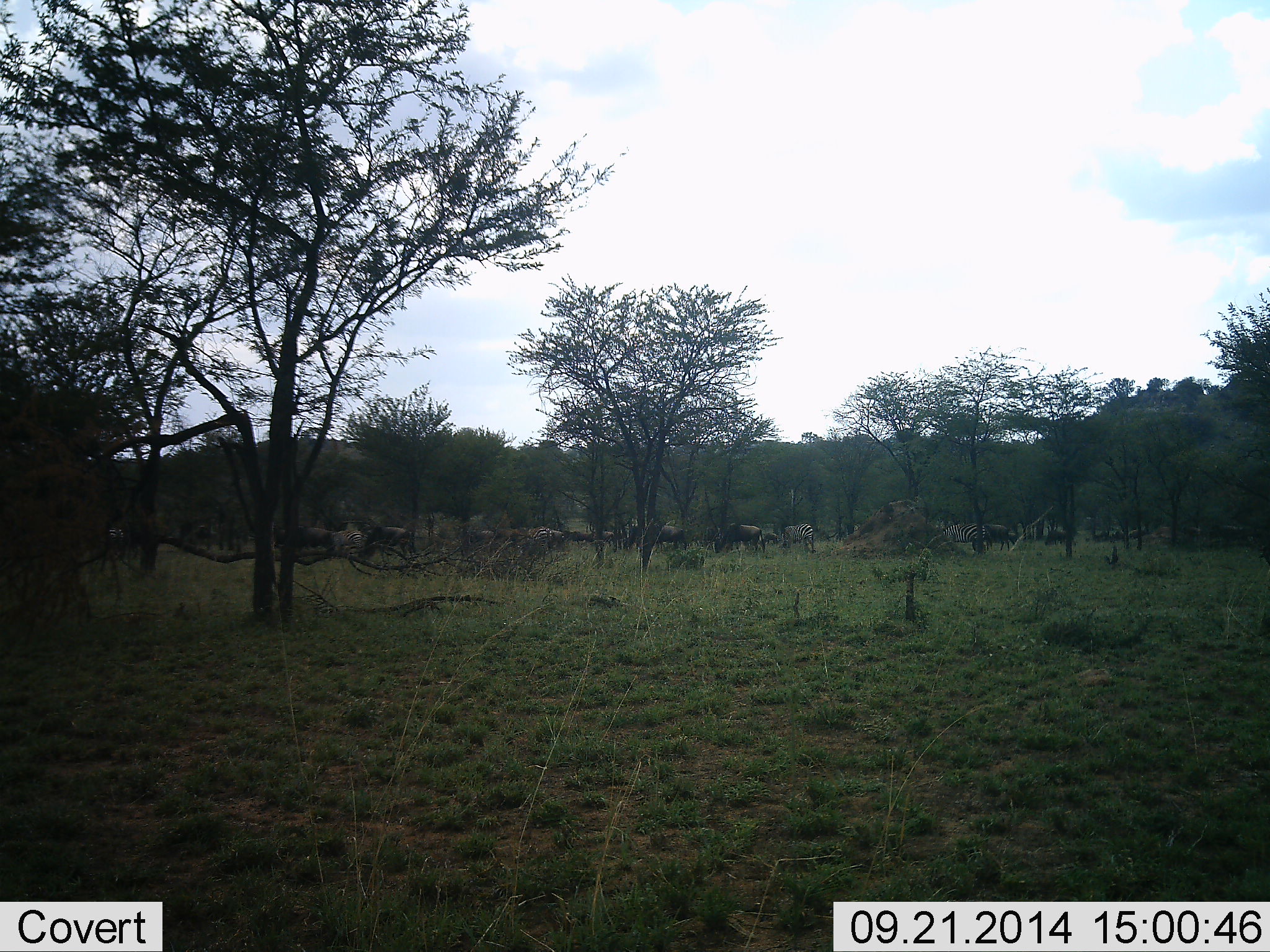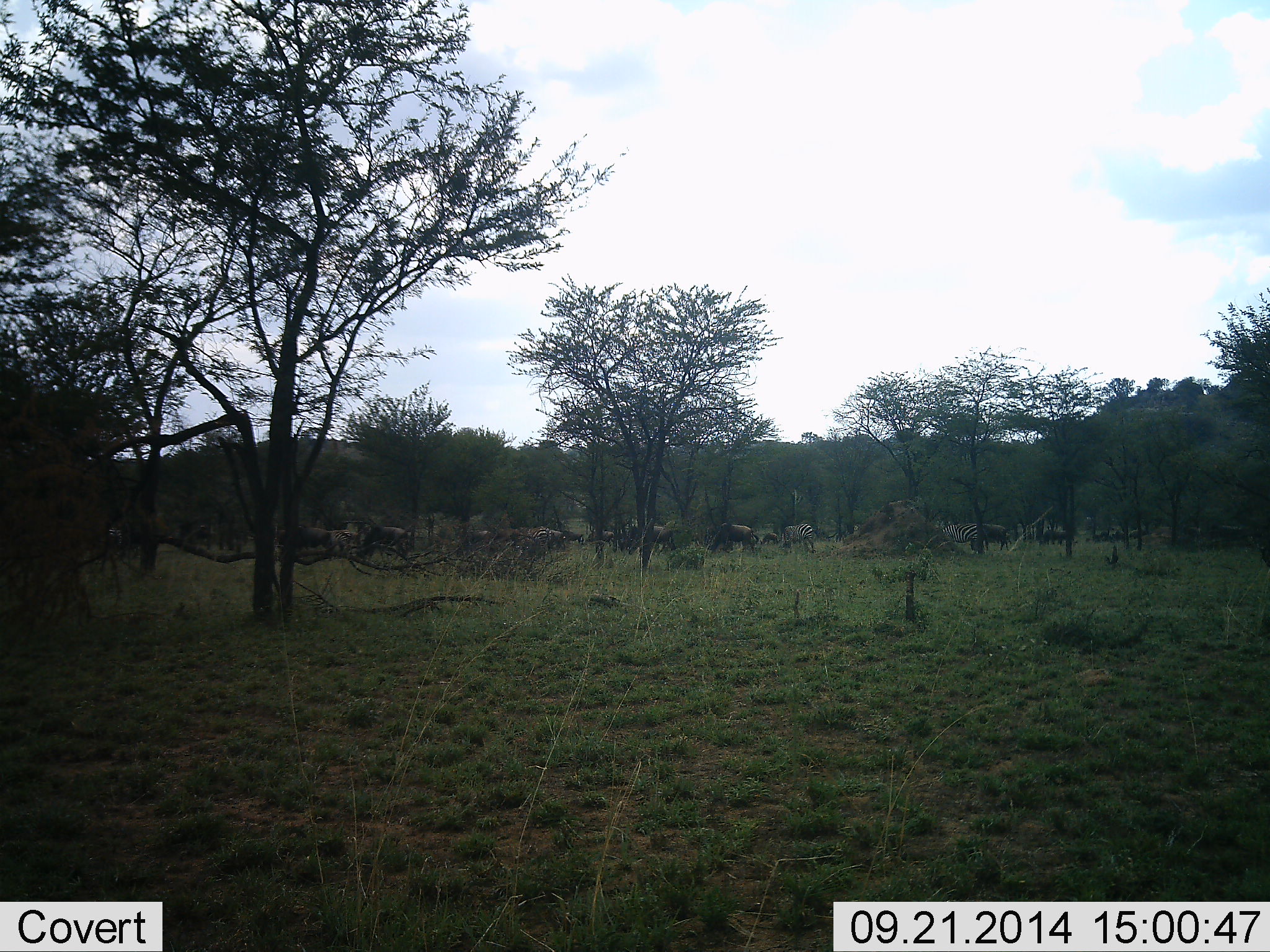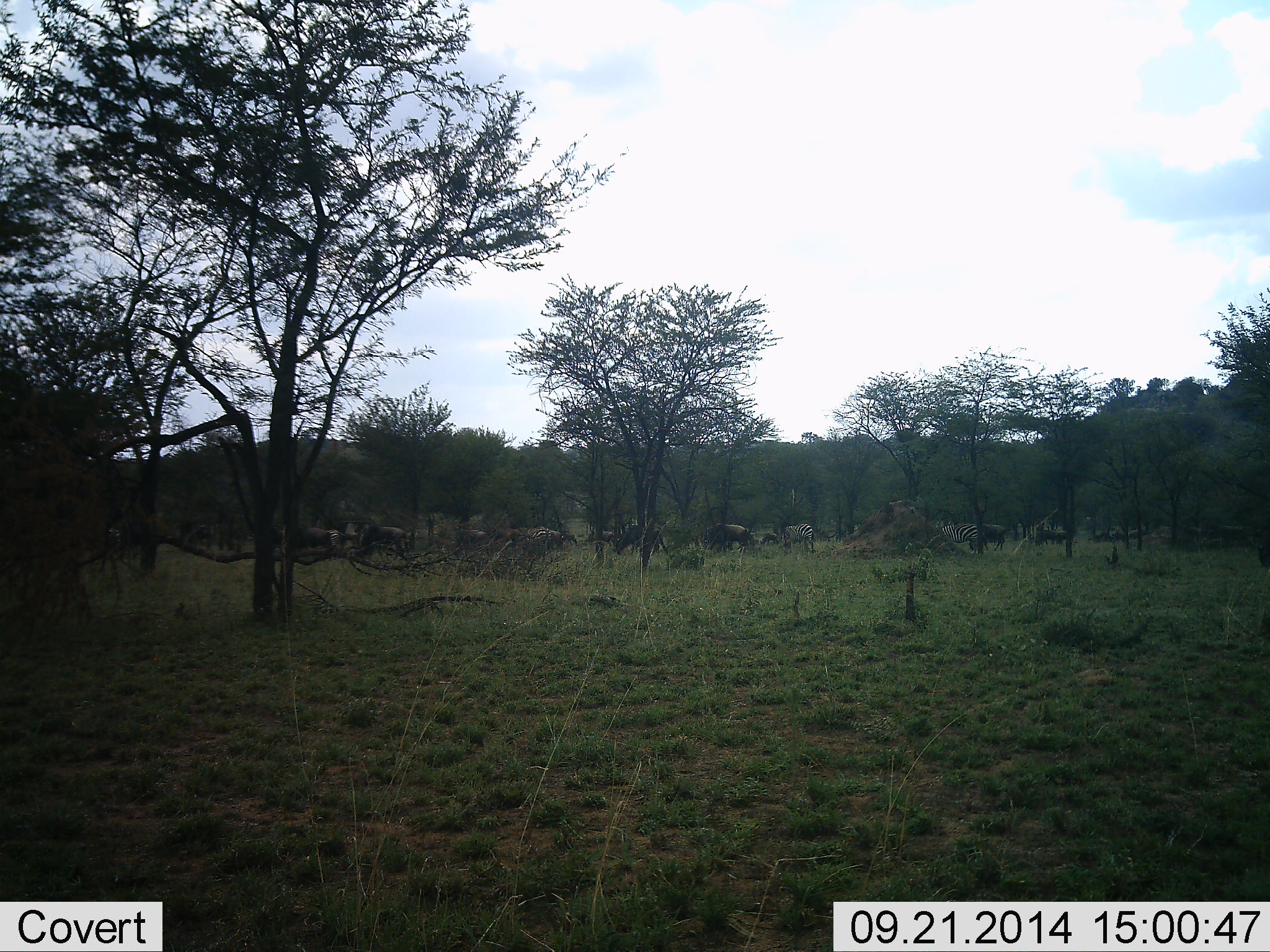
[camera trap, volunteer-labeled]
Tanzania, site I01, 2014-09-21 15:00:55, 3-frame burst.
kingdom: Animalia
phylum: Chordata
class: Mammalia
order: Artiodactyla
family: Bovidae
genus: Connochaetes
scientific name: Connochaetes taurinus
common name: blue wildebeest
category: wildebeest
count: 11-50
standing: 7%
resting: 0%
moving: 67%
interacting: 0%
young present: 0%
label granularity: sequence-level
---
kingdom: Animalia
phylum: Chordata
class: Mammalia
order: Perissodactyla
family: Equidae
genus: Equus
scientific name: Equus quagga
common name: plains zebra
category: zebra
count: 4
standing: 27%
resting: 0%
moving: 18%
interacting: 0%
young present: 0%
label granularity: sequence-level